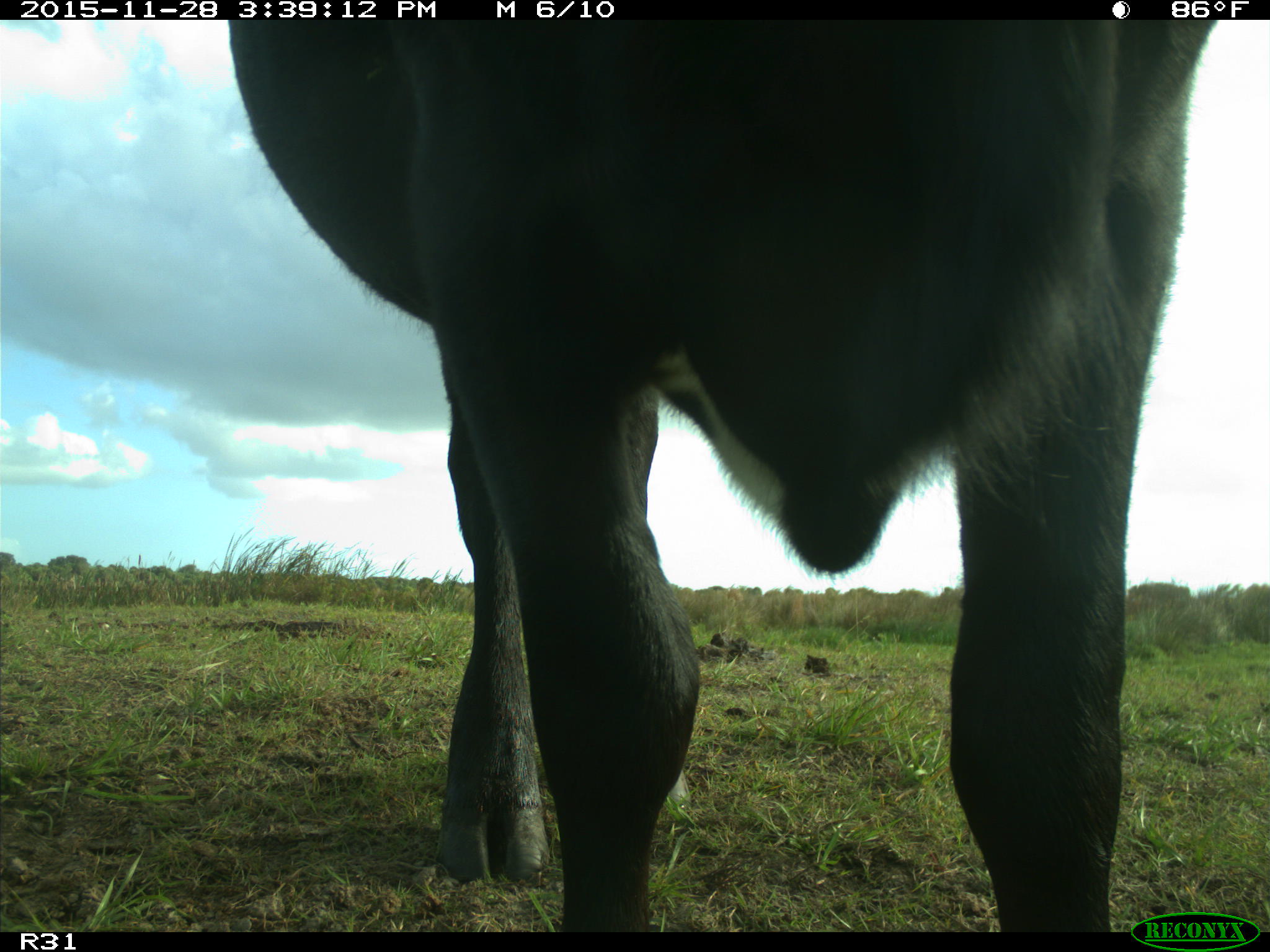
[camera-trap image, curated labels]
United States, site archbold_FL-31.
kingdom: Animalia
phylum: Chordata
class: Mammalia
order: Artiodactyla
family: Bovidae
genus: Bos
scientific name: Bos taurus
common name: domestic cow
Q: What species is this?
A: Bos taurus (domestic cow).